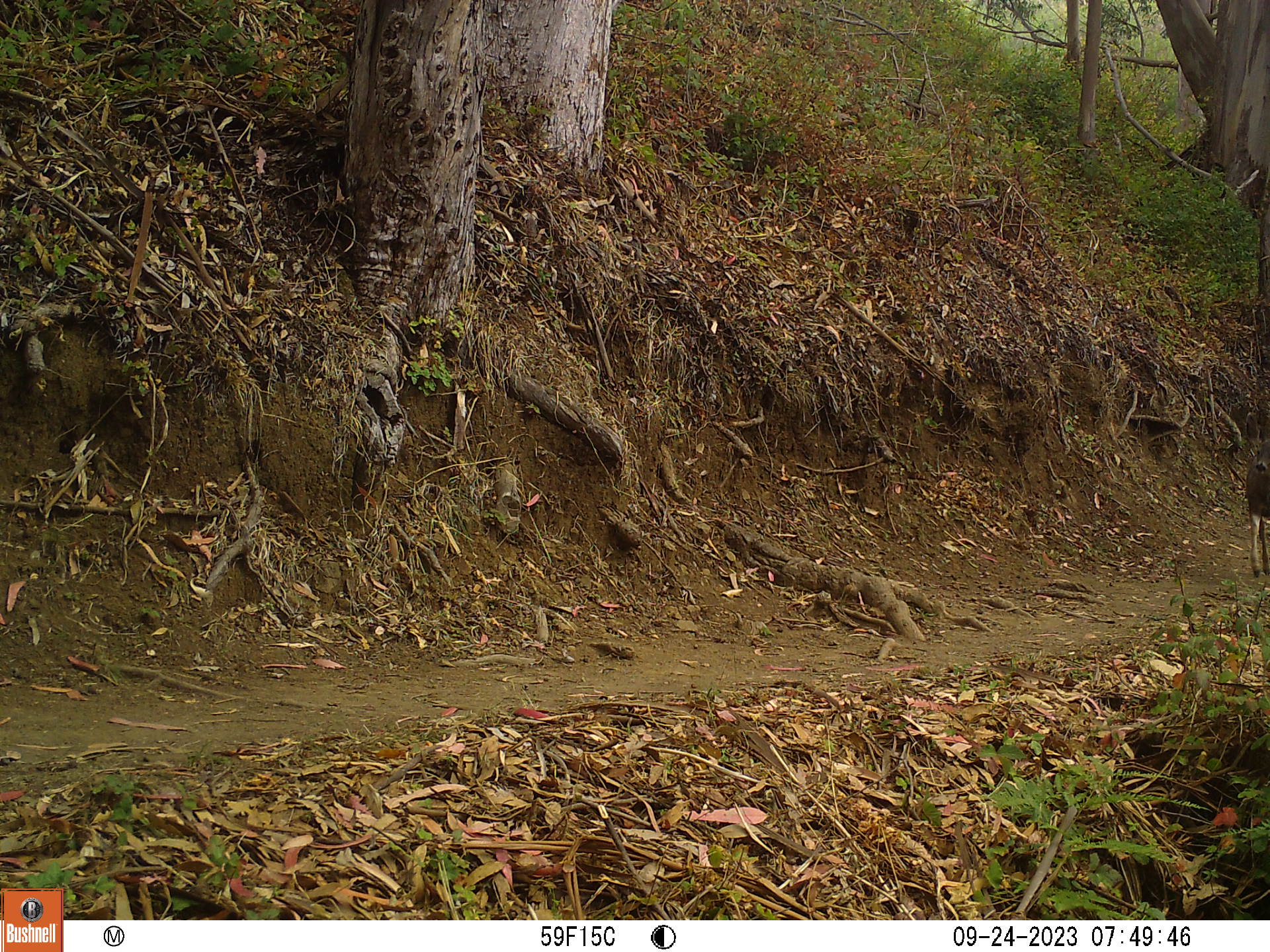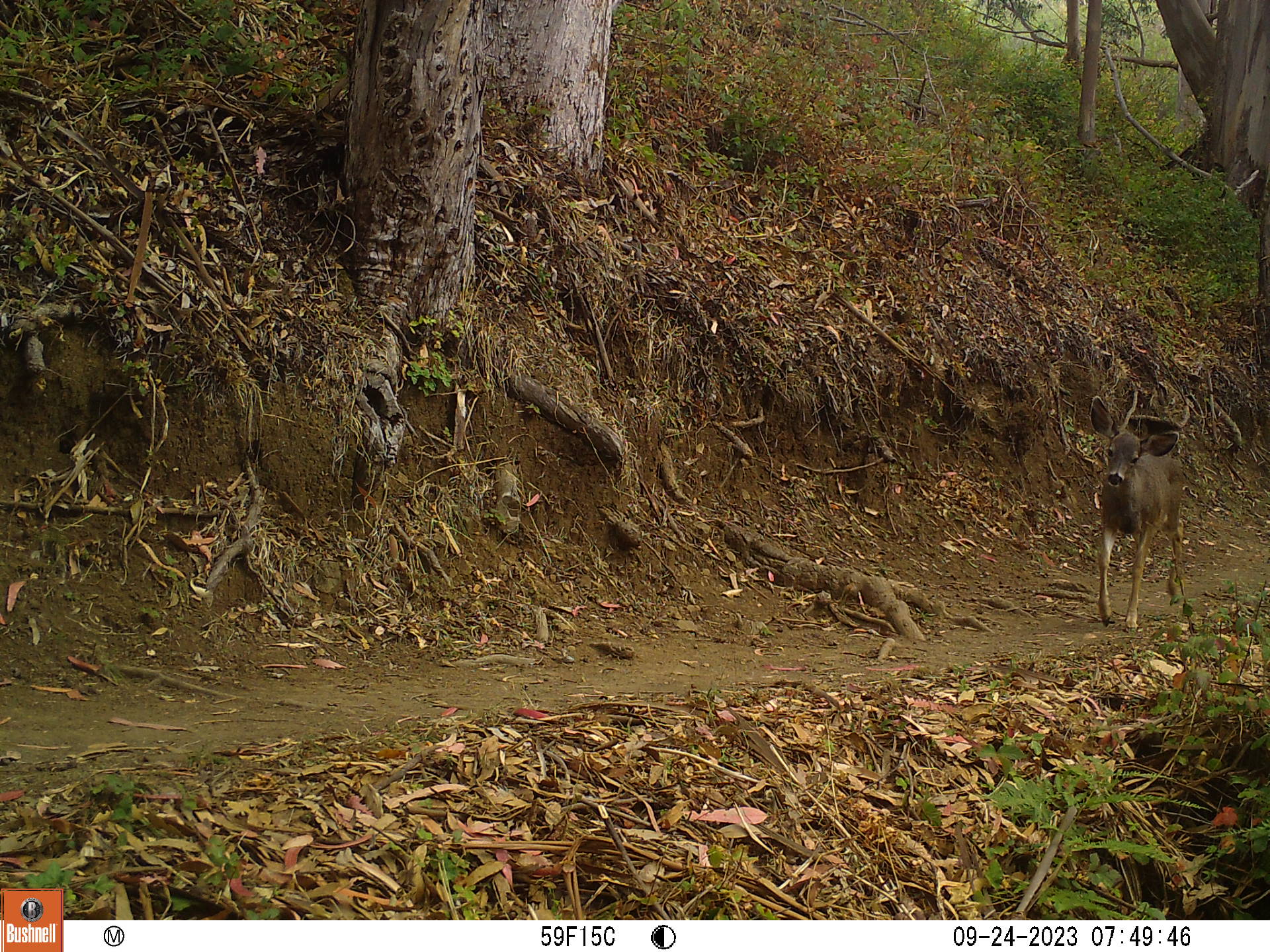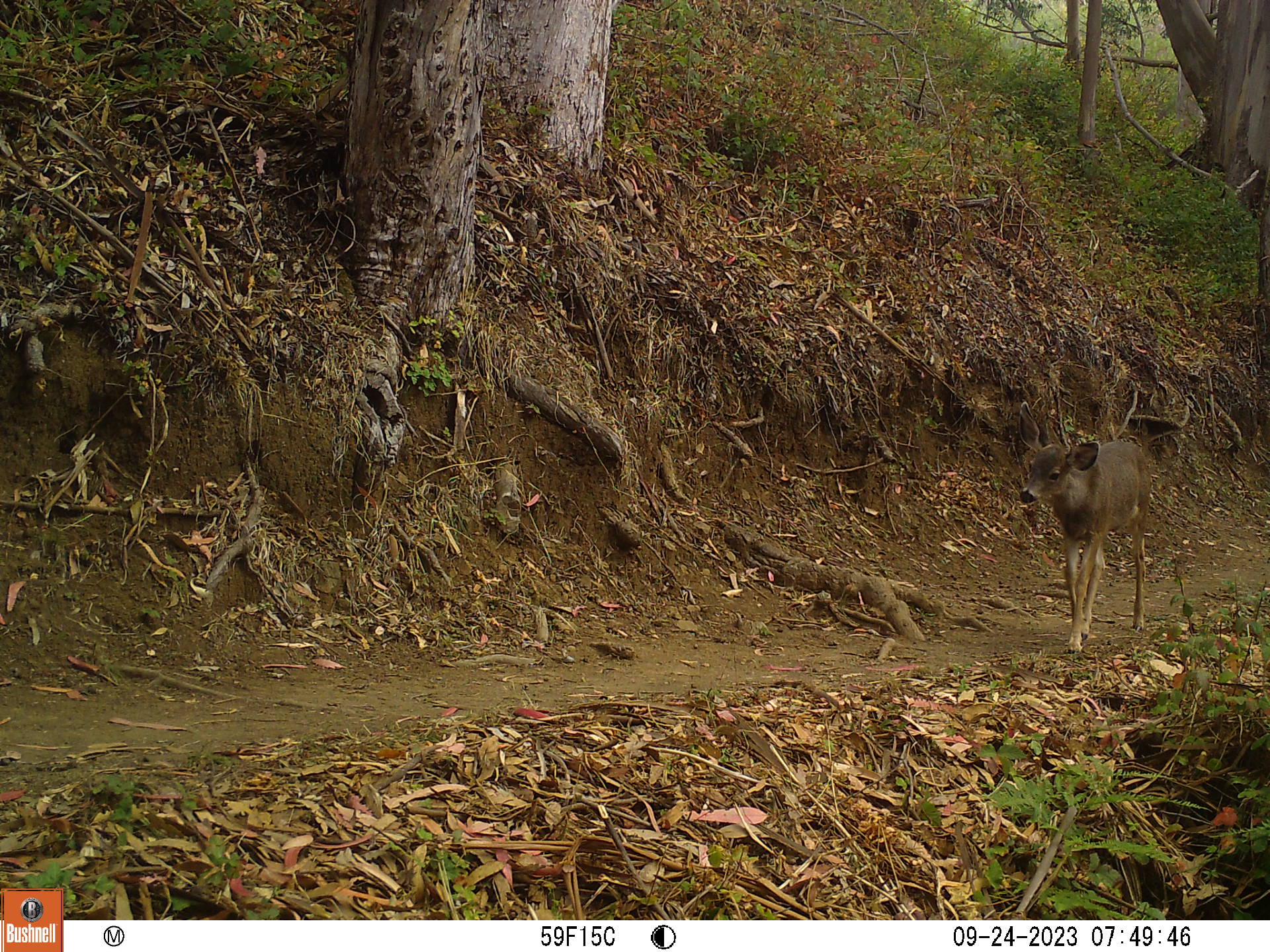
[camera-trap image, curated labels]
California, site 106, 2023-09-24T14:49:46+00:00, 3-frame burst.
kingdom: Animalia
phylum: Chordata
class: Mammalia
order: Artiodactyla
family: Cervidae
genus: Odocoileus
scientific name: Odocoileus hemionus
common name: mule deer